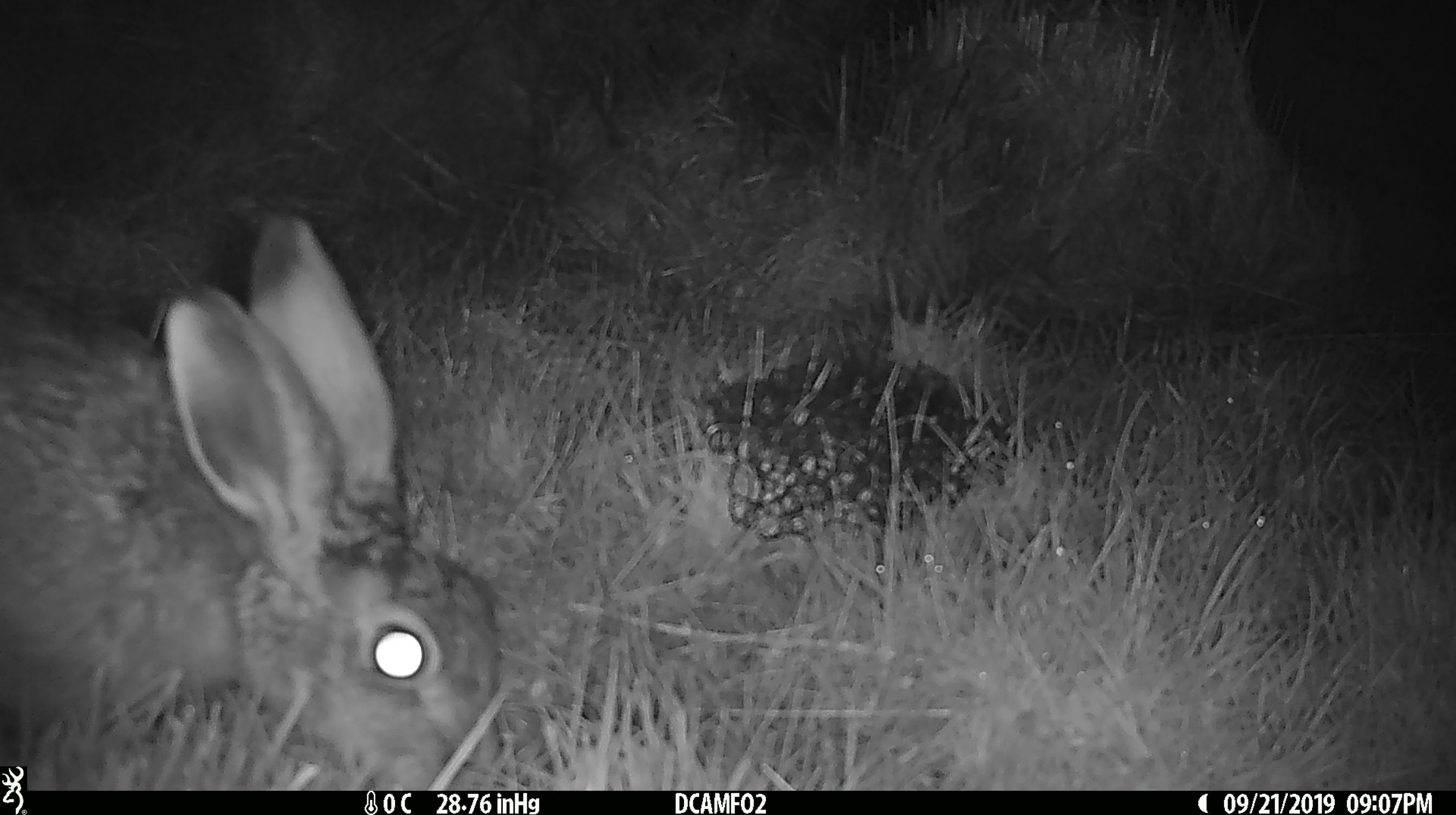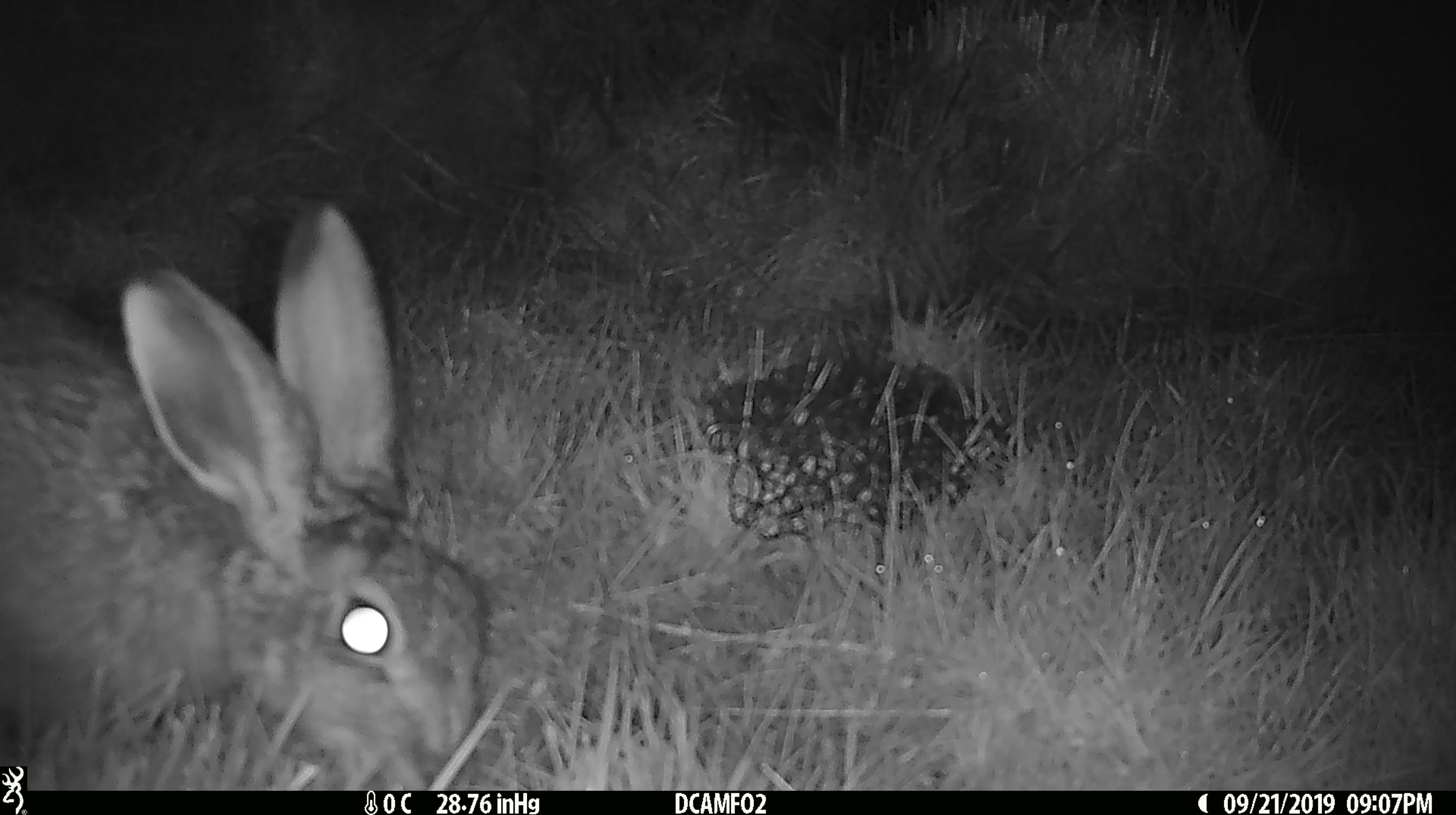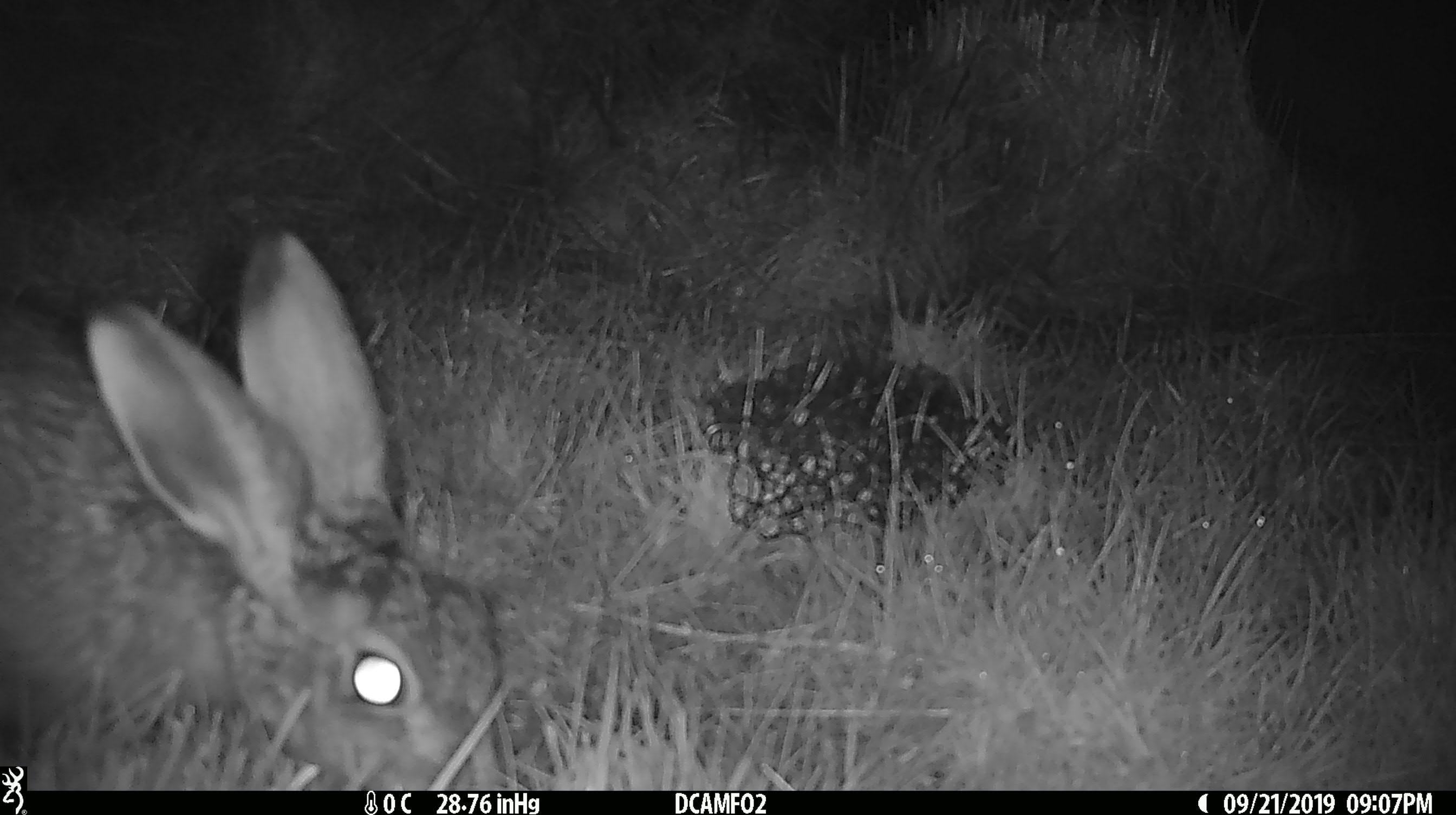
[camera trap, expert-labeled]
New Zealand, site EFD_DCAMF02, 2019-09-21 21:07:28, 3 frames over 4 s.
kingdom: Animalia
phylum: Chordata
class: Mammalia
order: Lagomorpha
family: Leporidae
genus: Lepus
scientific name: Lepus europaeus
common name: brown hare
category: hare